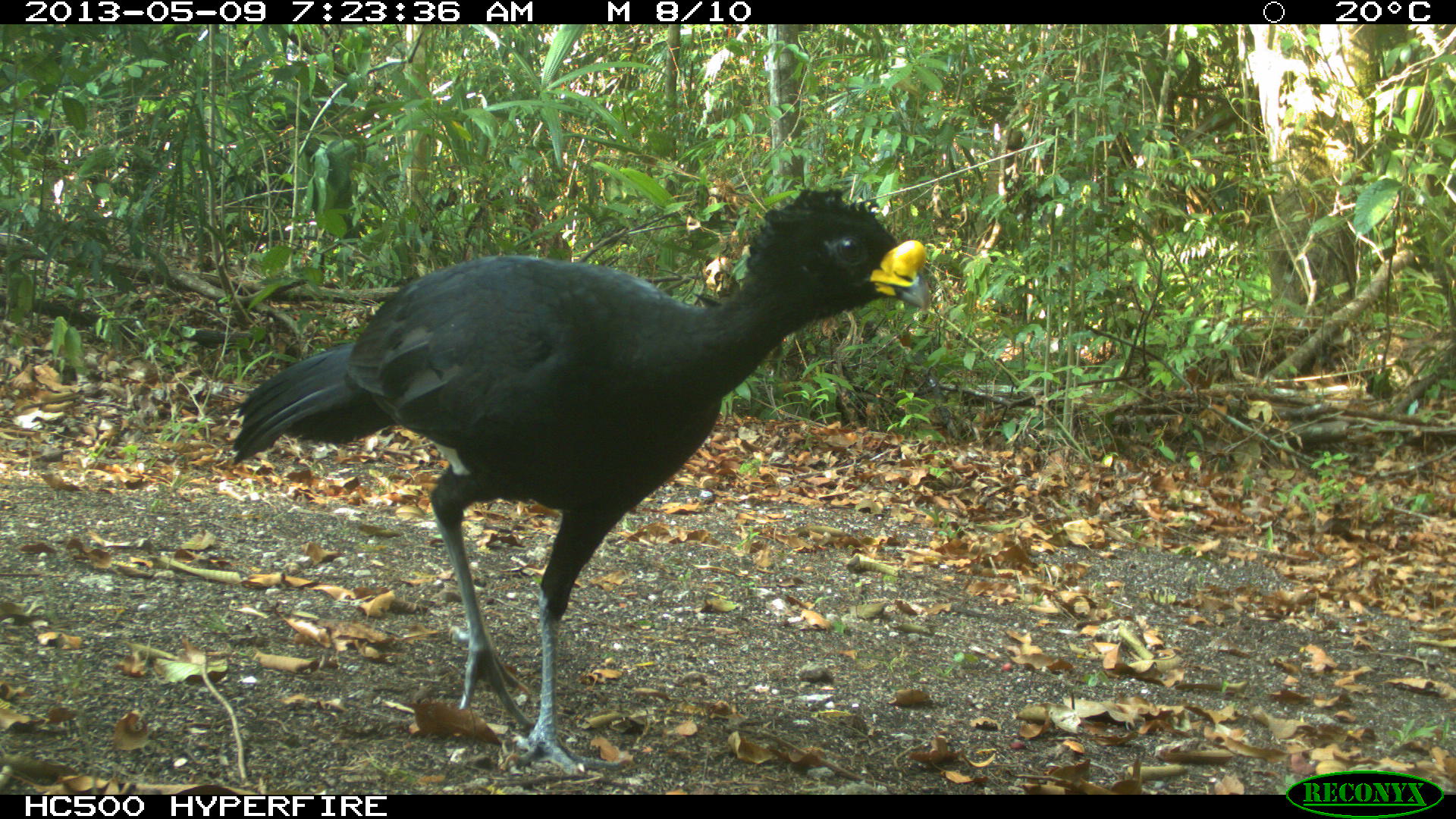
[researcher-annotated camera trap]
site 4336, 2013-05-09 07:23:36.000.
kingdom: Animalia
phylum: Chordata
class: Aves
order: Galliformes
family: Cracidae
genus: Crax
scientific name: Crax rubra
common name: great curassow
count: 1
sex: male